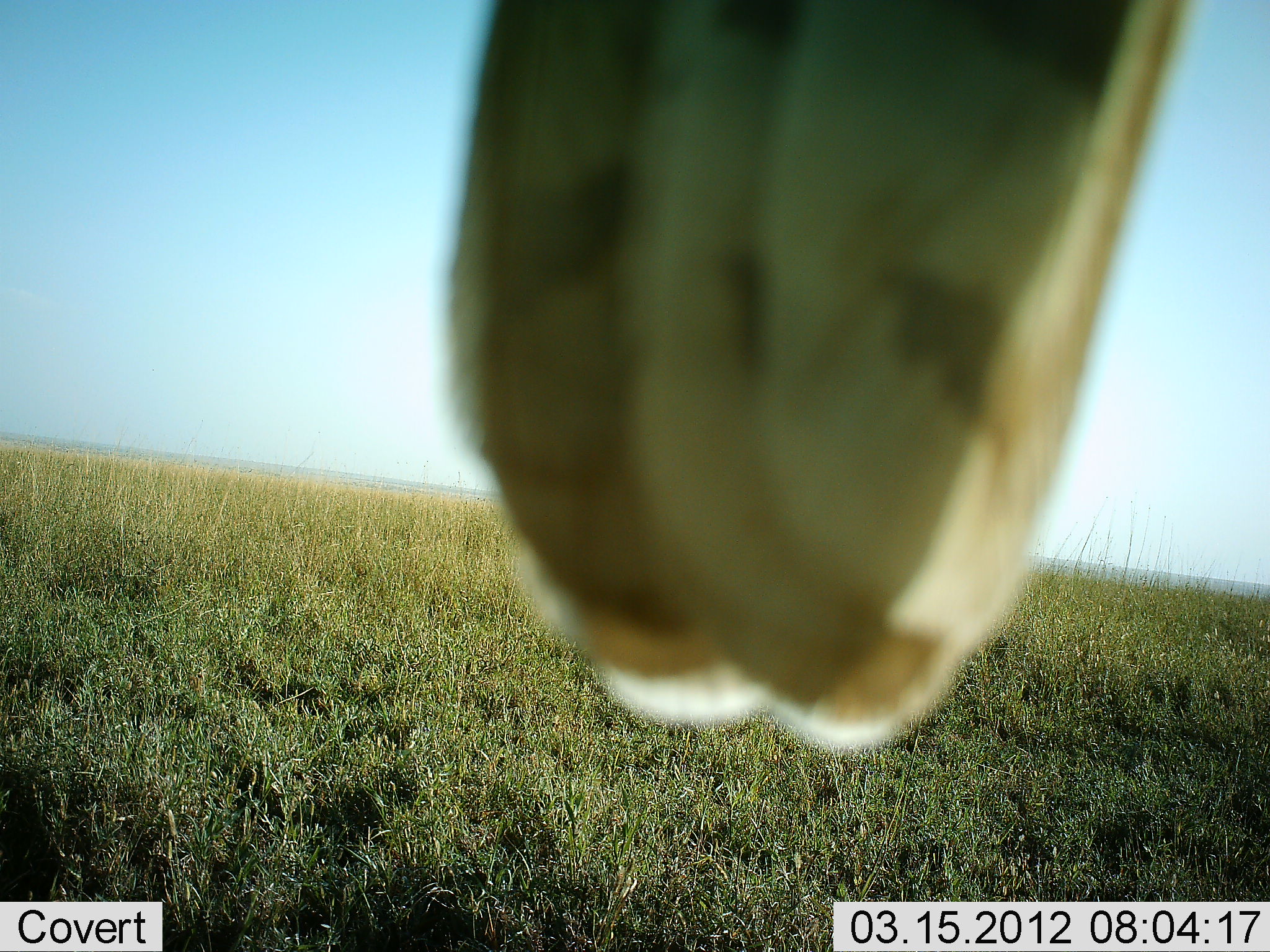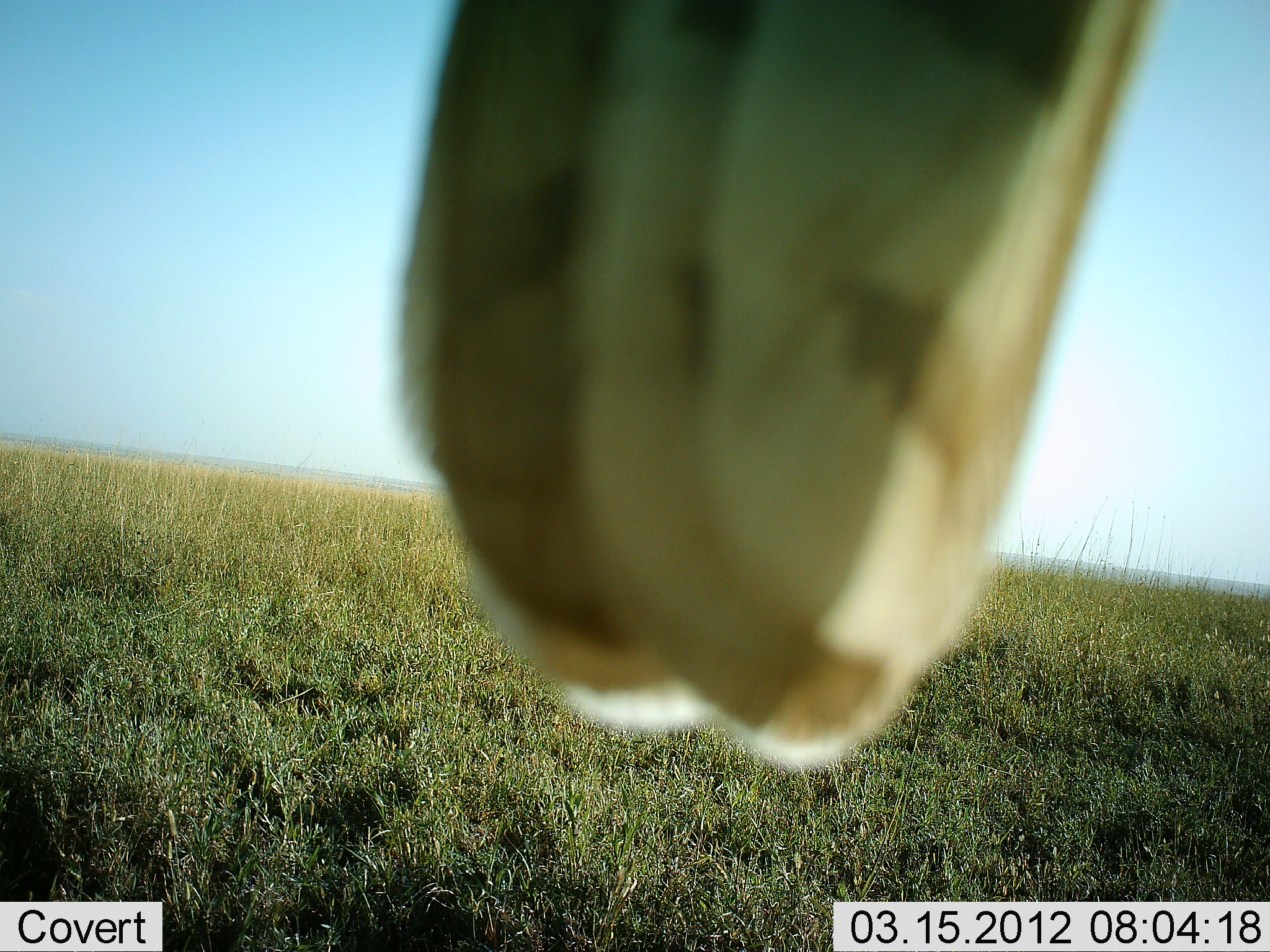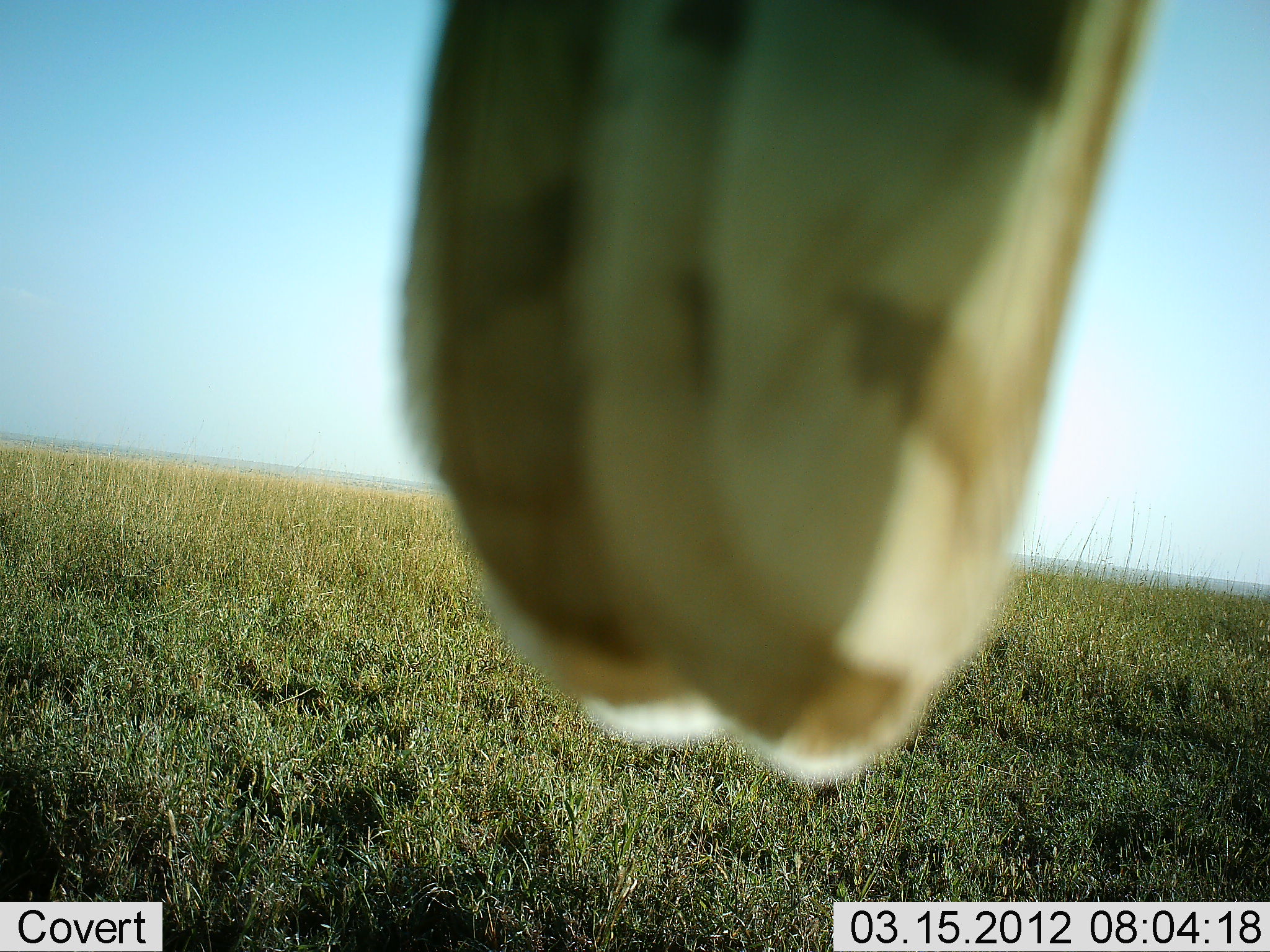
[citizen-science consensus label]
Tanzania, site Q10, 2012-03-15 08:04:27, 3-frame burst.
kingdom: Animalia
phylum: Chordata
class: Aves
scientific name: Aves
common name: bird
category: otherbird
Otherbird (bird) (Aves), count 1. Behavior (volunteer vote fractions): standing 75%, resting 0%, moving 12%, interacting 12%. Young present (vote fraction): 0%. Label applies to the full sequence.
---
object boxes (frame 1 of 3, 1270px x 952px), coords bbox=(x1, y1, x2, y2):
animal: bbox=(440, 0, 1199, 760)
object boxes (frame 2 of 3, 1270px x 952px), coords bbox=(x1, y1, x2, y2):
animal: bbox=(392, 0, 1166, 764)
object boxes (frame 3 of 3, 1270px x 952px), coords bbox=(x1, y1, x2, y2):
animal: bbox=(396, 0, 1167, 788)